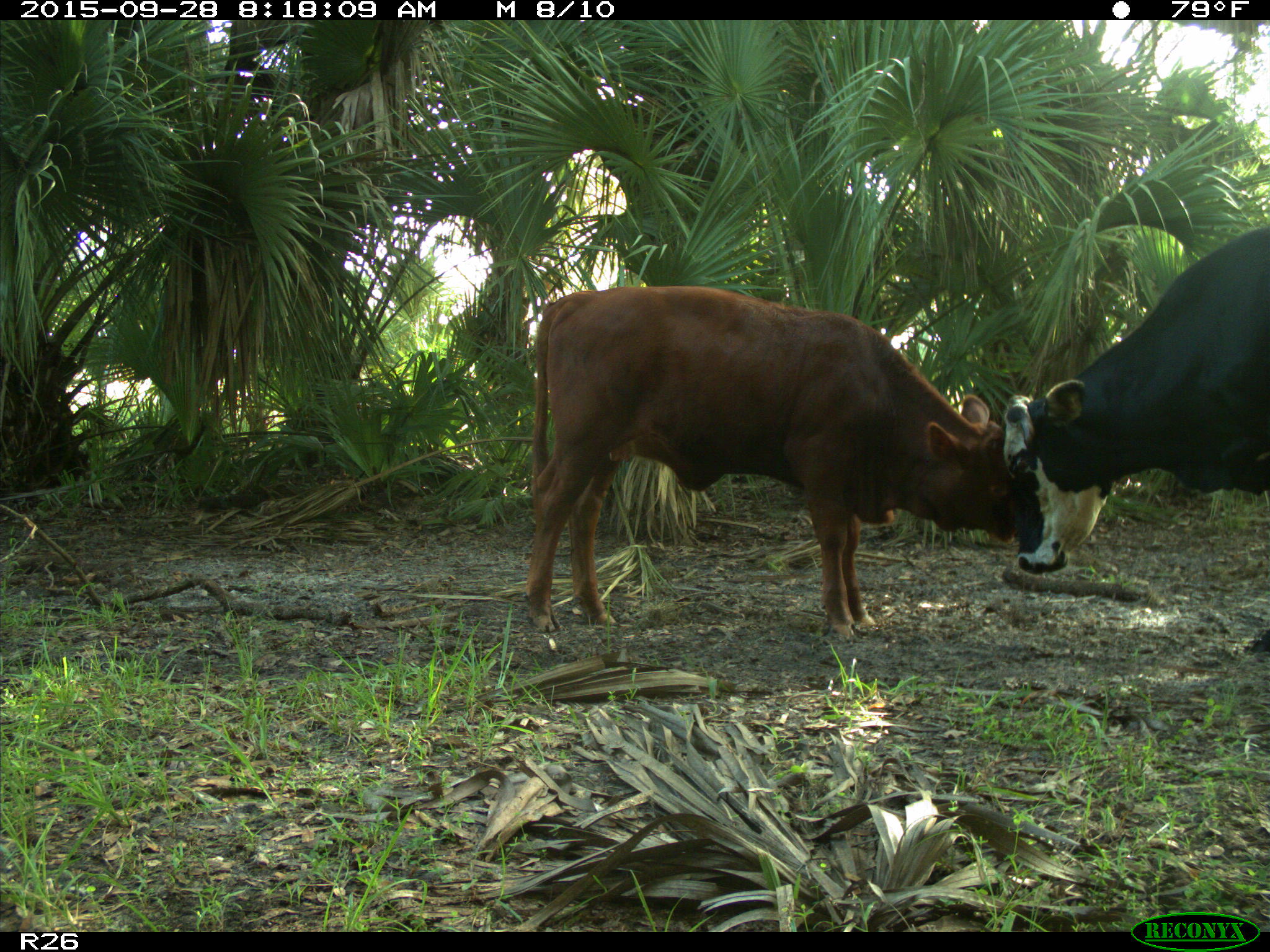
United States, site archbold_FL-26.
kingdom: Animalia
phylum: Chordata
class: Mammalia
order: Artiodactyla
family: Bovidae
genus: Bos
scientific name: Bos taurus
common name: domestic cow